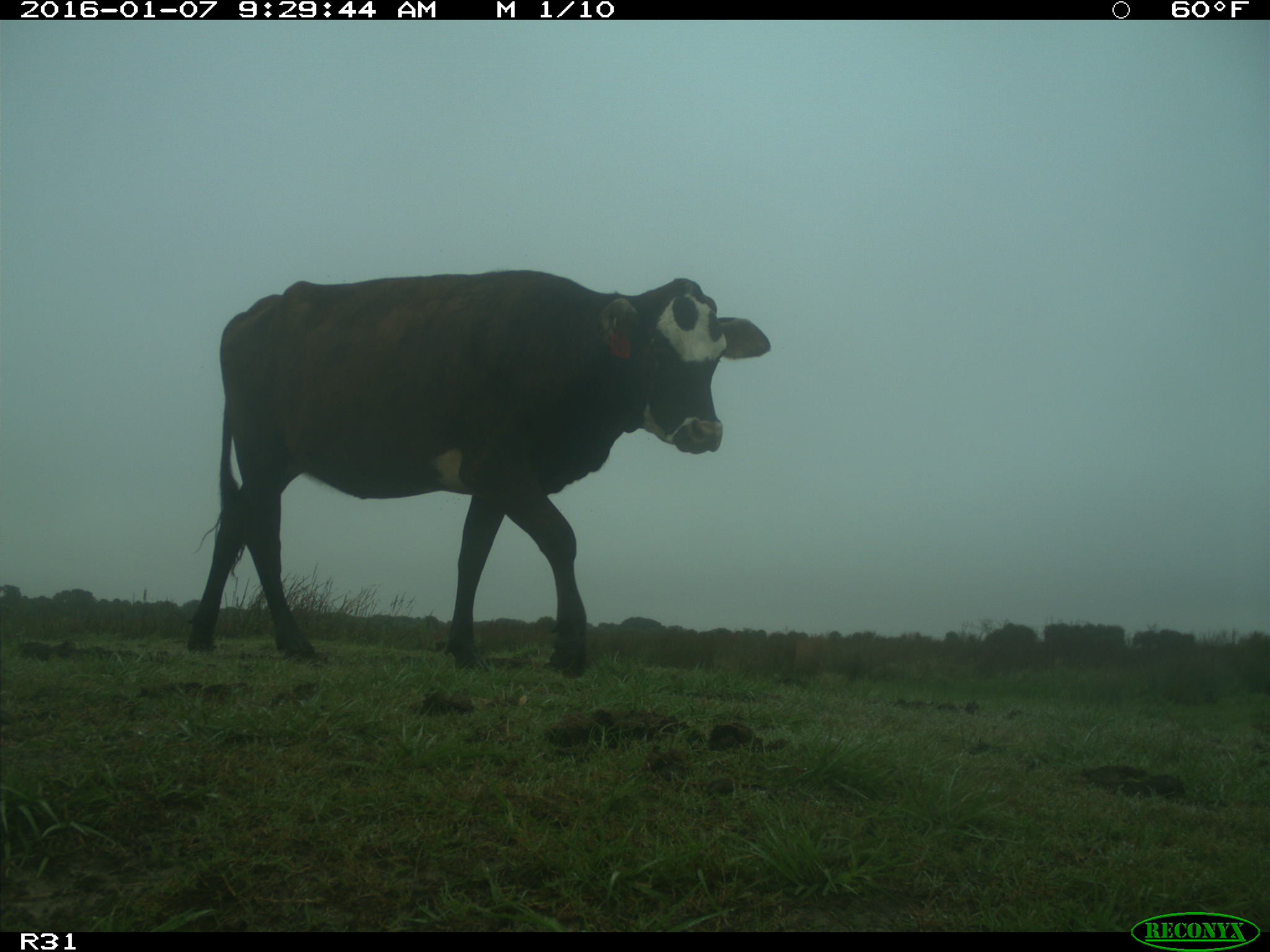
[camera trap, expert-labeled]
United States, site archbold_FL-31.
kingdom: Animalia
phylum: Chordata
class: Mammalia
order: Artiodactyla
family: Bovidae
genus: Bos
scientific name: Bos taurus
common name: domestic cow